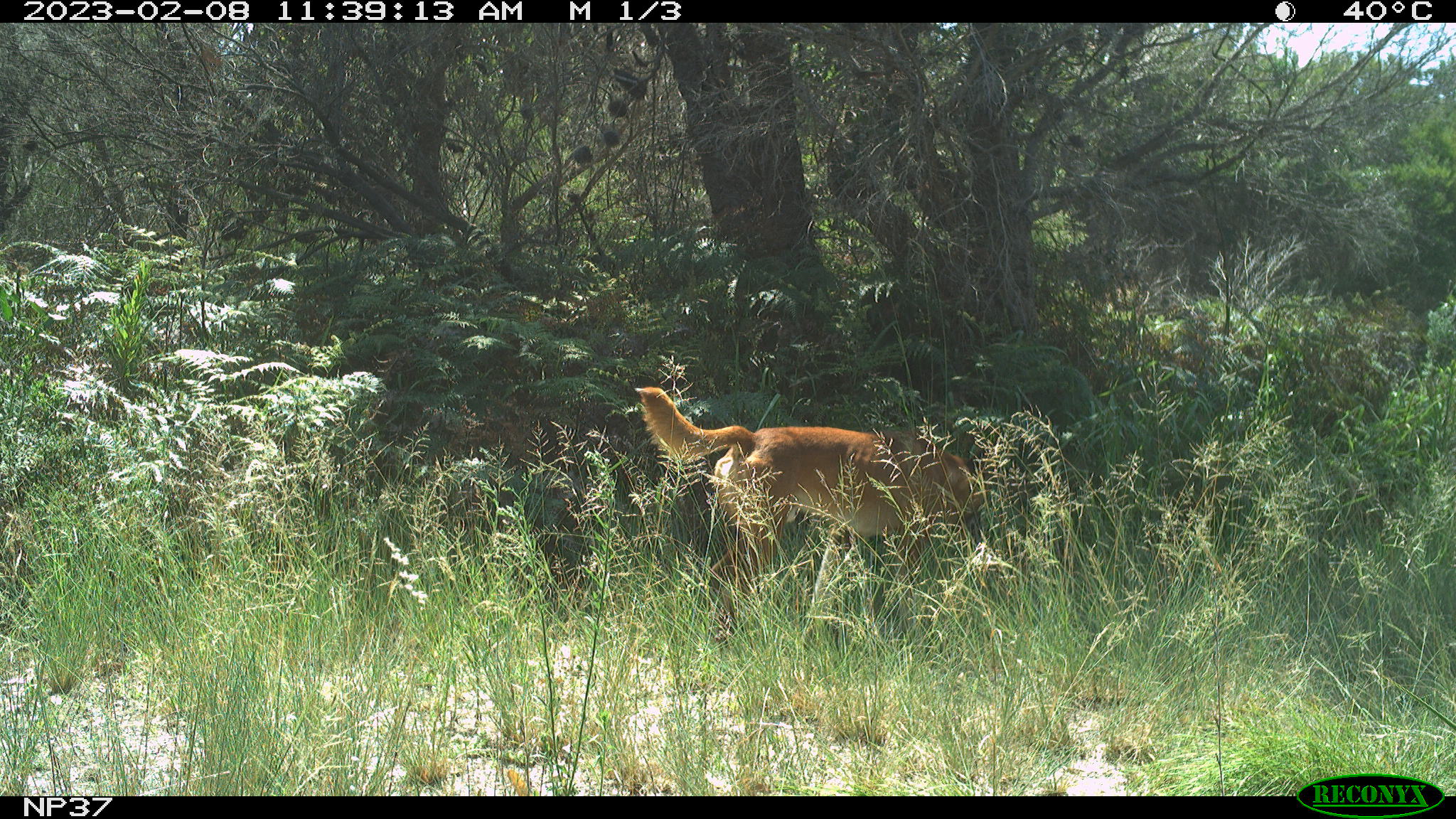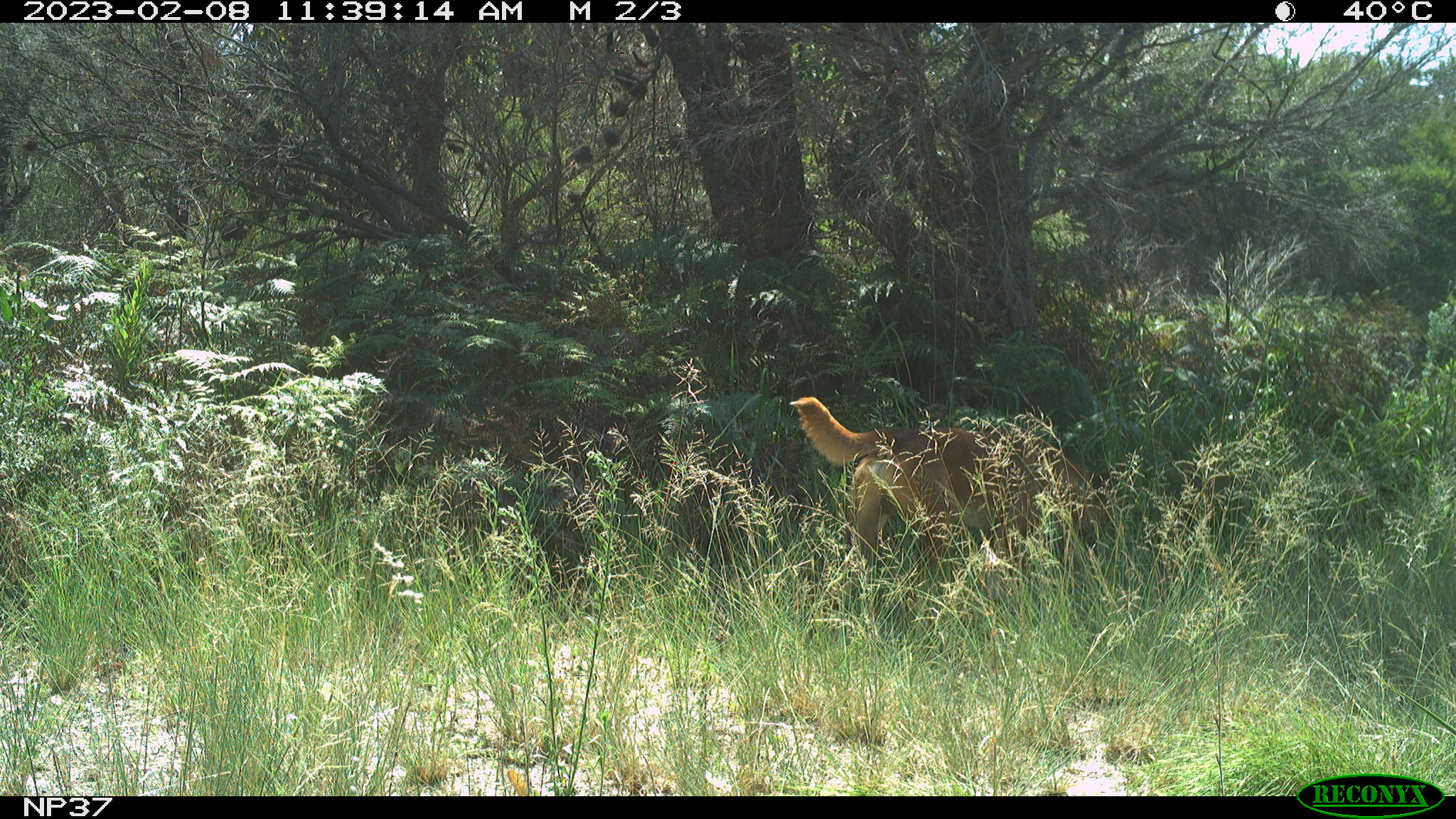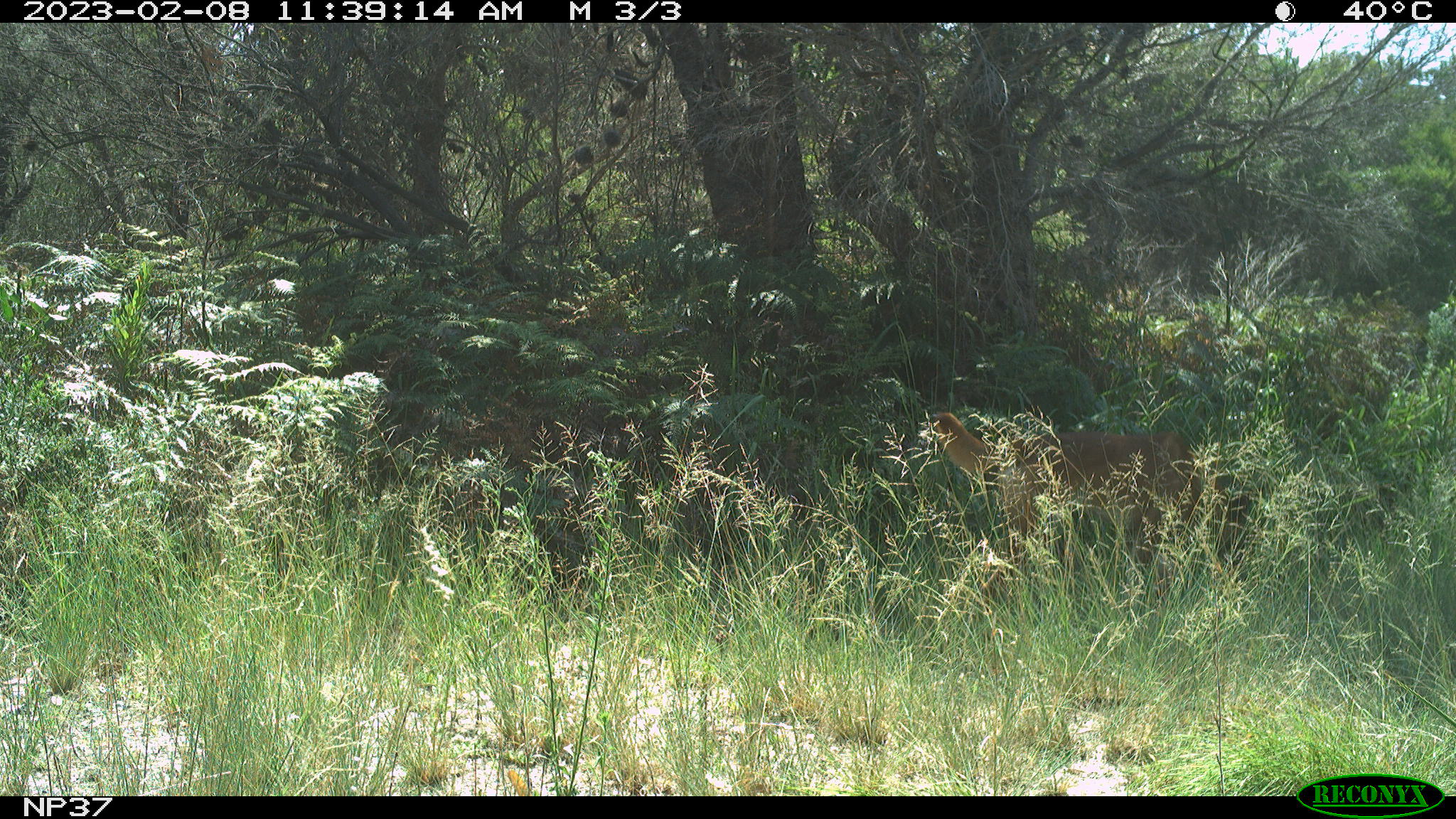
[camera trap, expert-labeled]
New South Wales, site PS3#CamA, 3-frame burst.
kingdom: Animalia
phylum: Chordata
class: Mammalia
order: Carnivora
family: Canidae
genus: Canis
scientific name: Canis familiaris dingo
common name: dingo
Dingo (Canis familiaris dingo).